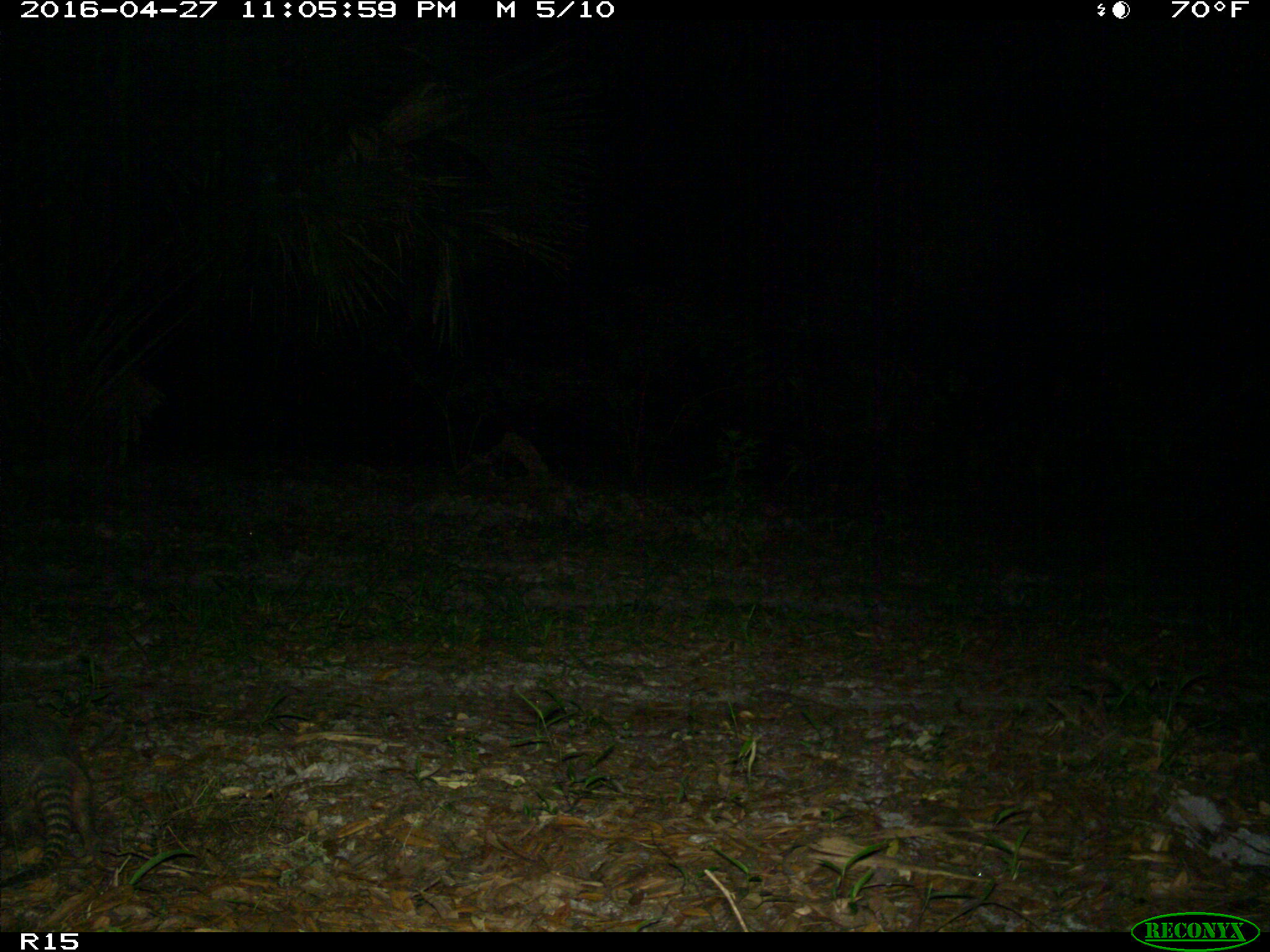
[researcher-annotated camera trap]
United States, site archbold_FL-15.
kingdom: Animalia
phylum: Chordata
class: Mammalia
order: Cingulata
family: Dasypodidae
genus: Dasypus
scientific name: Dasypus novemcinctus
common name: nine-banded armadillo